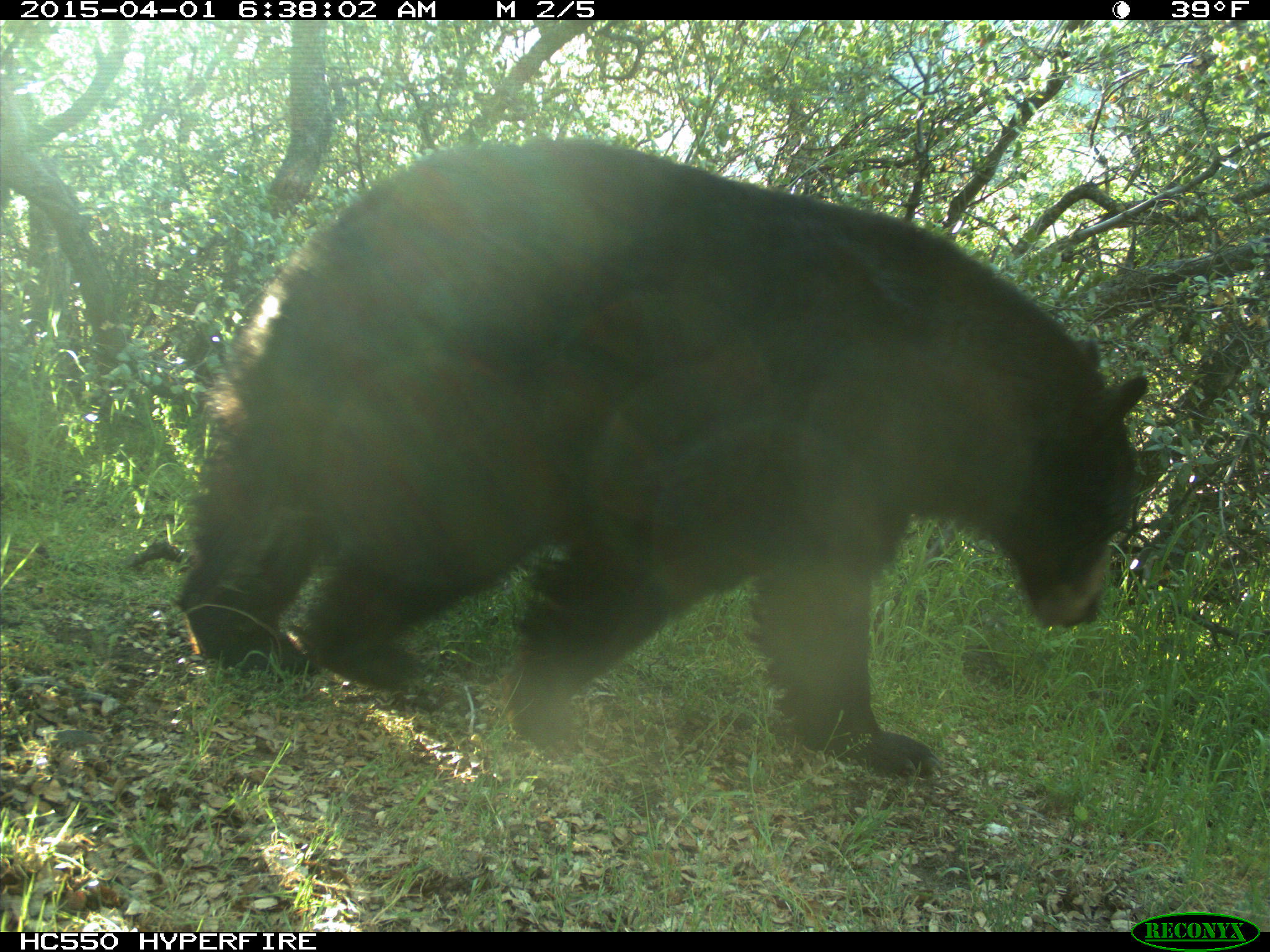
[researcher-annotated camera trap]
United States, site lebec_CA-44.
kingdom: Animalia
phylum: Chordata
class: Mammalia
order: Carnivora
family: Ursidae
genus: Ursus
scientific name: Ursus americanus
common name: american black bear